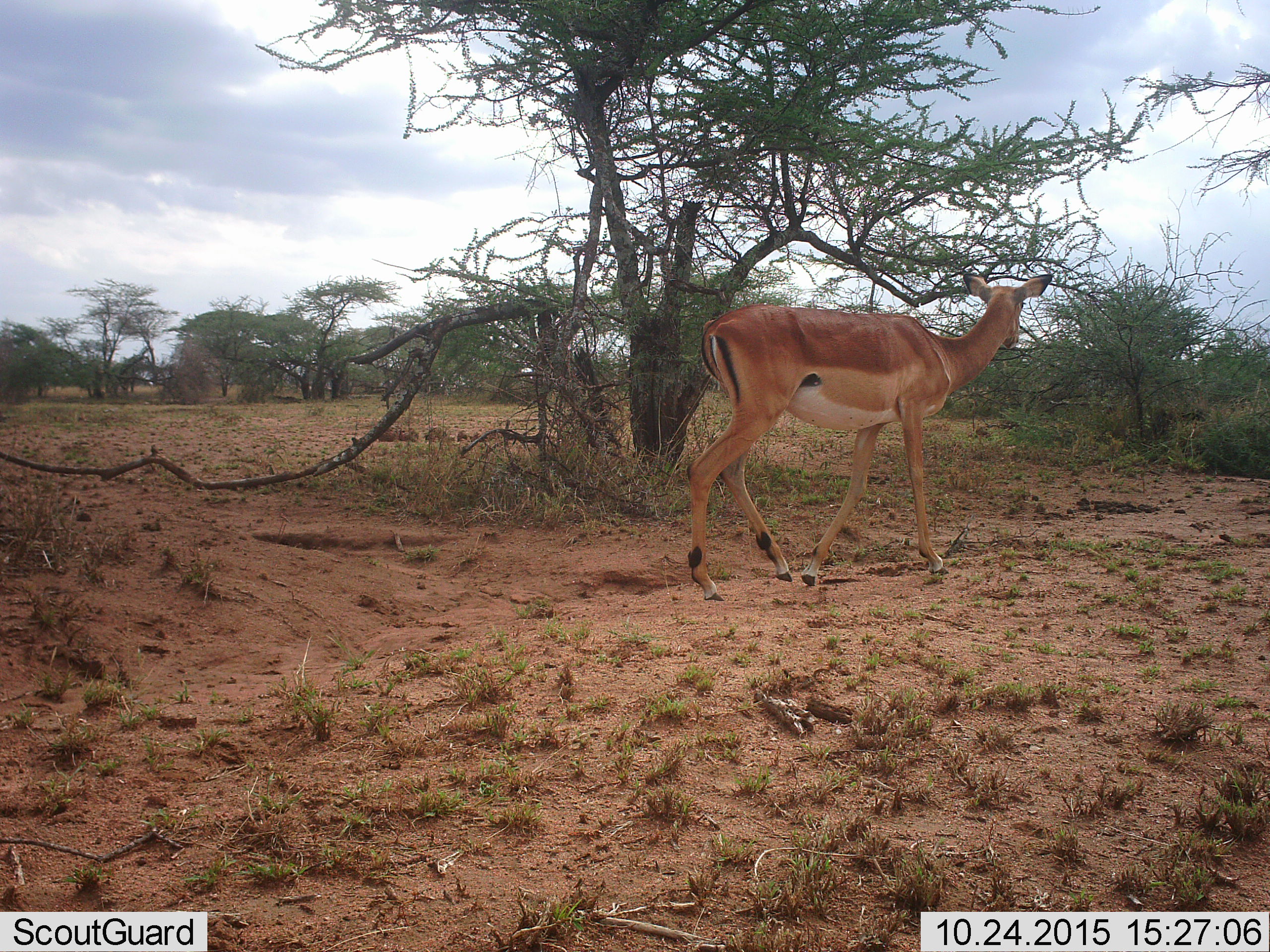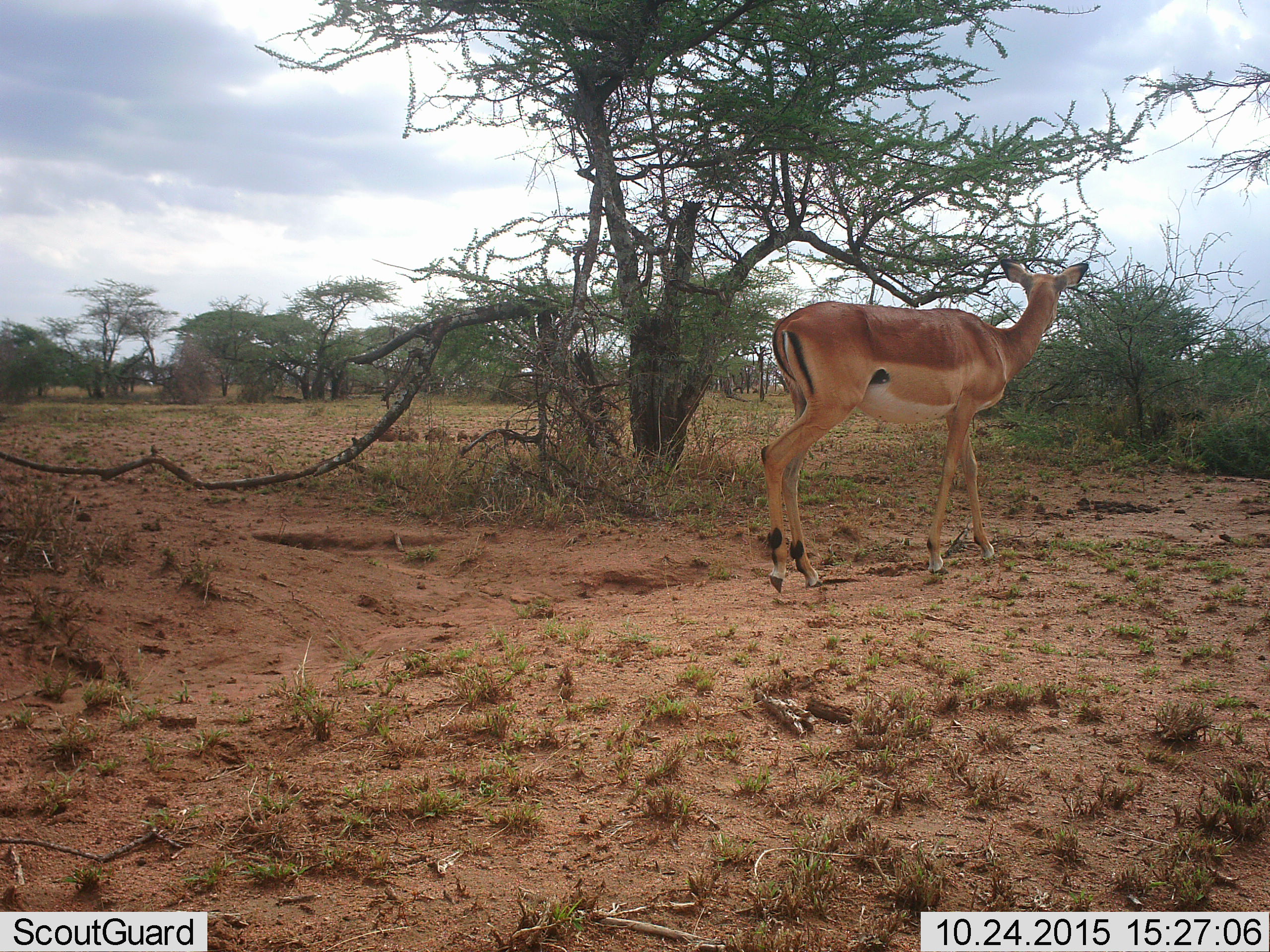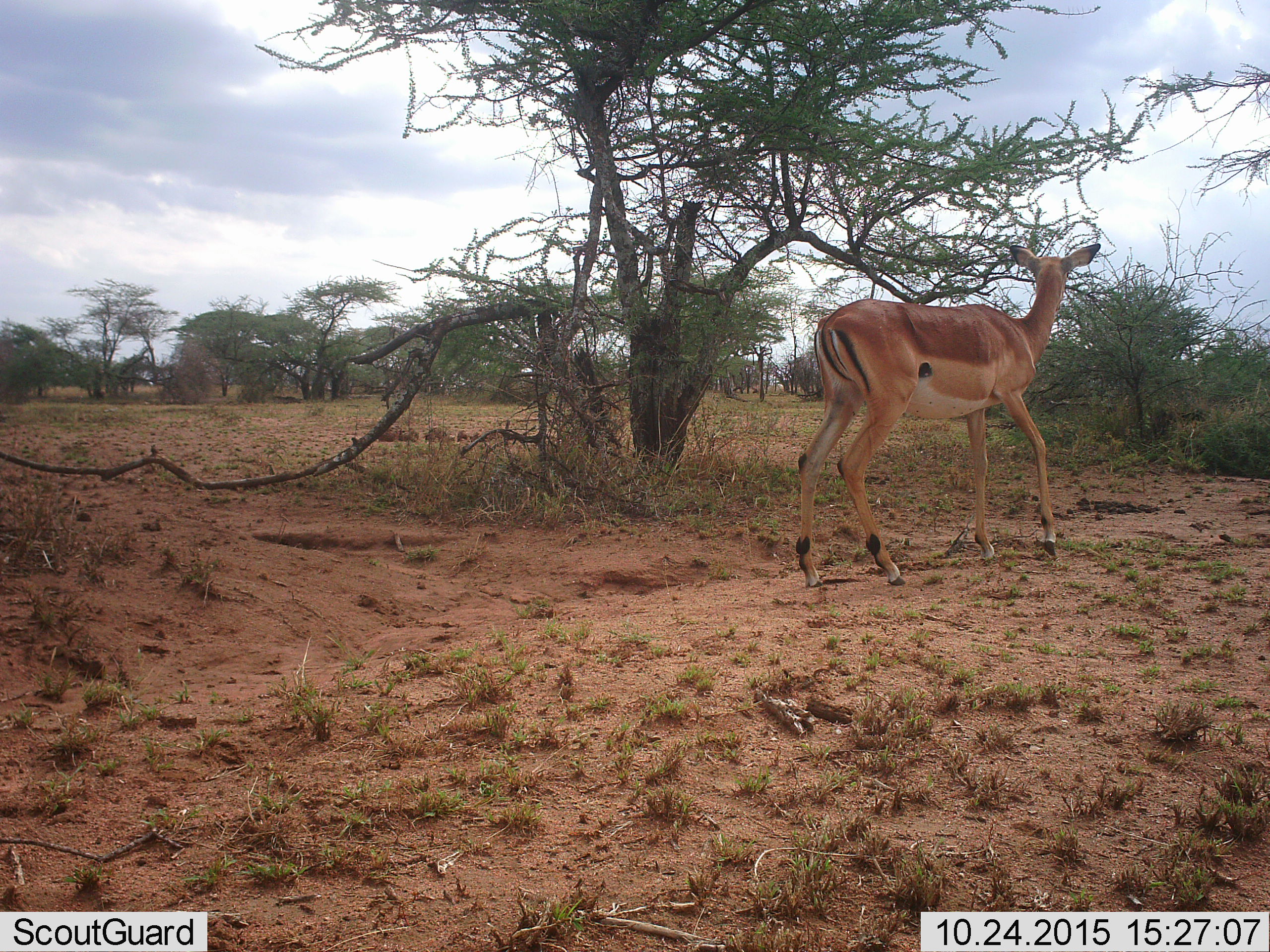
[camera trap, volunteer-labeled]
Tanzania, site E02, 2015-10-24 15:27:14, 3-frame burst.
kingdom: Animalia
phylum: Chordata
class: Mammalia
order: Artiodactyla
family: Bovidae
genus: Aepyceros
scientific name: Aepyceros melampus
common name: impala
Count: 1.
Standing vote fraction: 20%.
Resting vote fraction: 0%.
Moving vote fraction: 100%.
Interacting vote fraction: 0%.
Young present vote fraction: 0%.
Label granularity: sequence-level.